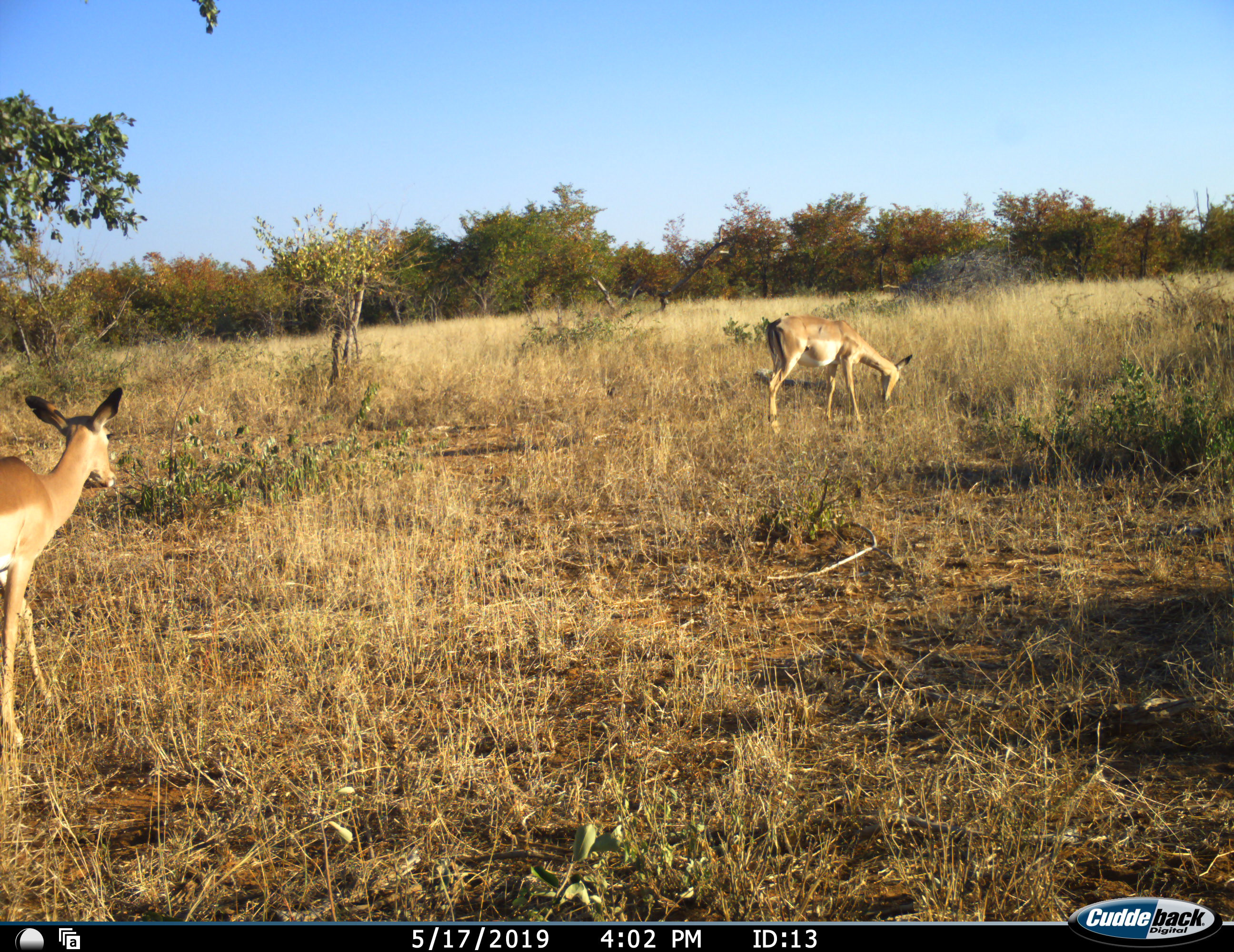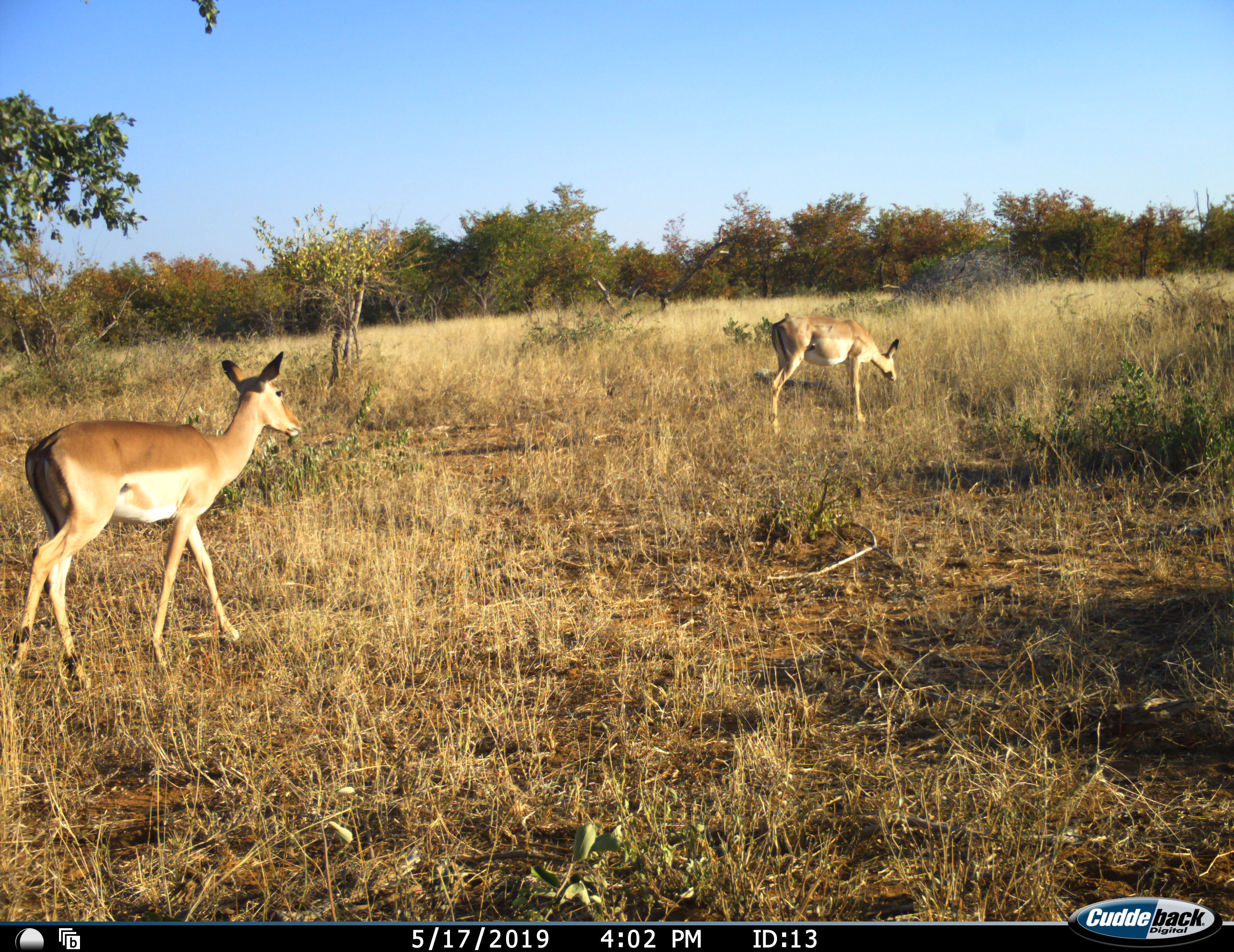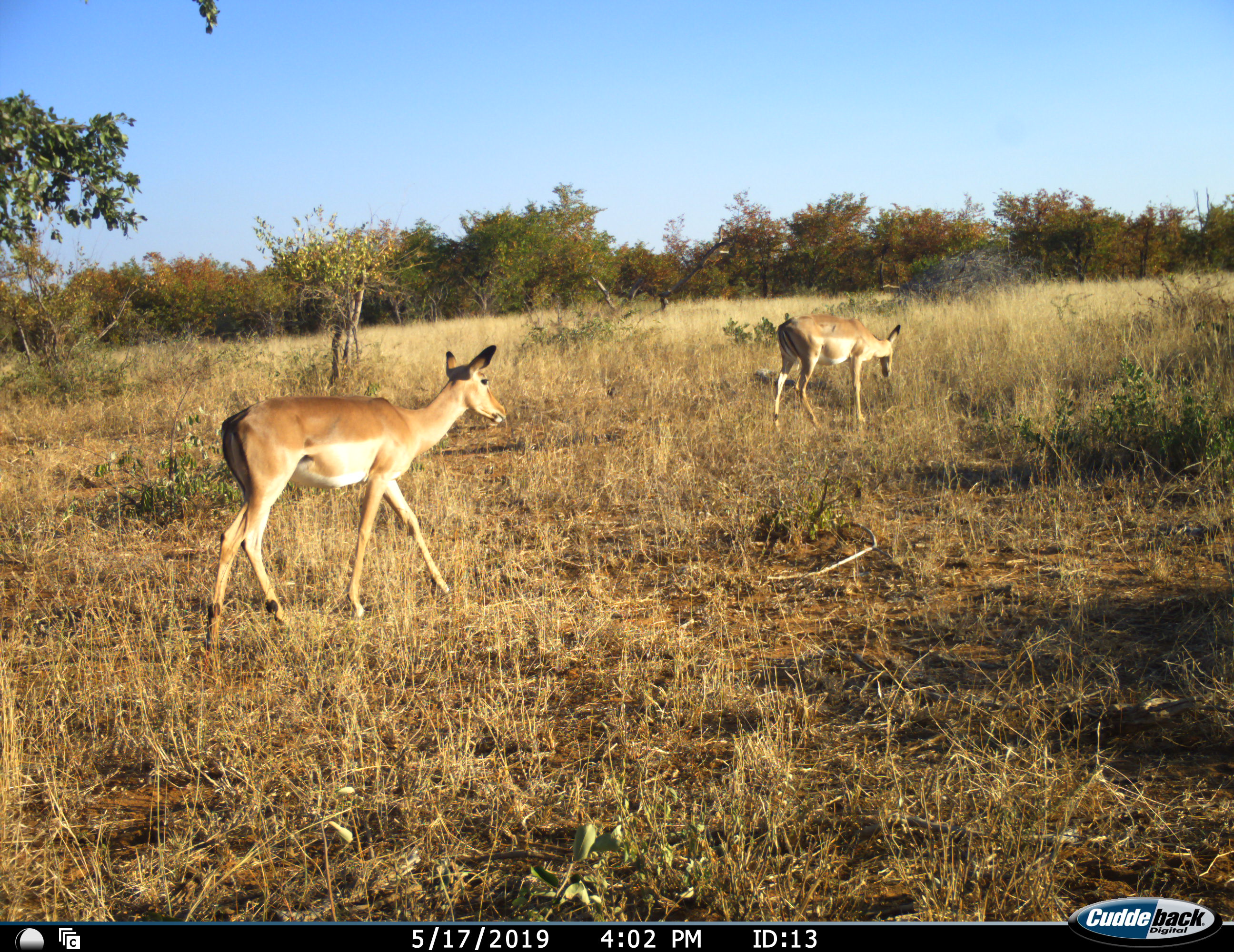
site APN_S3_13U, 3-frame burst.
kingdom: Animalia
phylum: Chordata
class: Mammalia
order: Artiodactyla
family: Bovidae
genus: Aepyceros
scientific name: Aepyceros melampus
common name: impala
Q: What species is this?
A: Impala (Aepyceros melampus).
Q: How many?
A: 2.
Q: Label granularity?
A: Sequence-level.